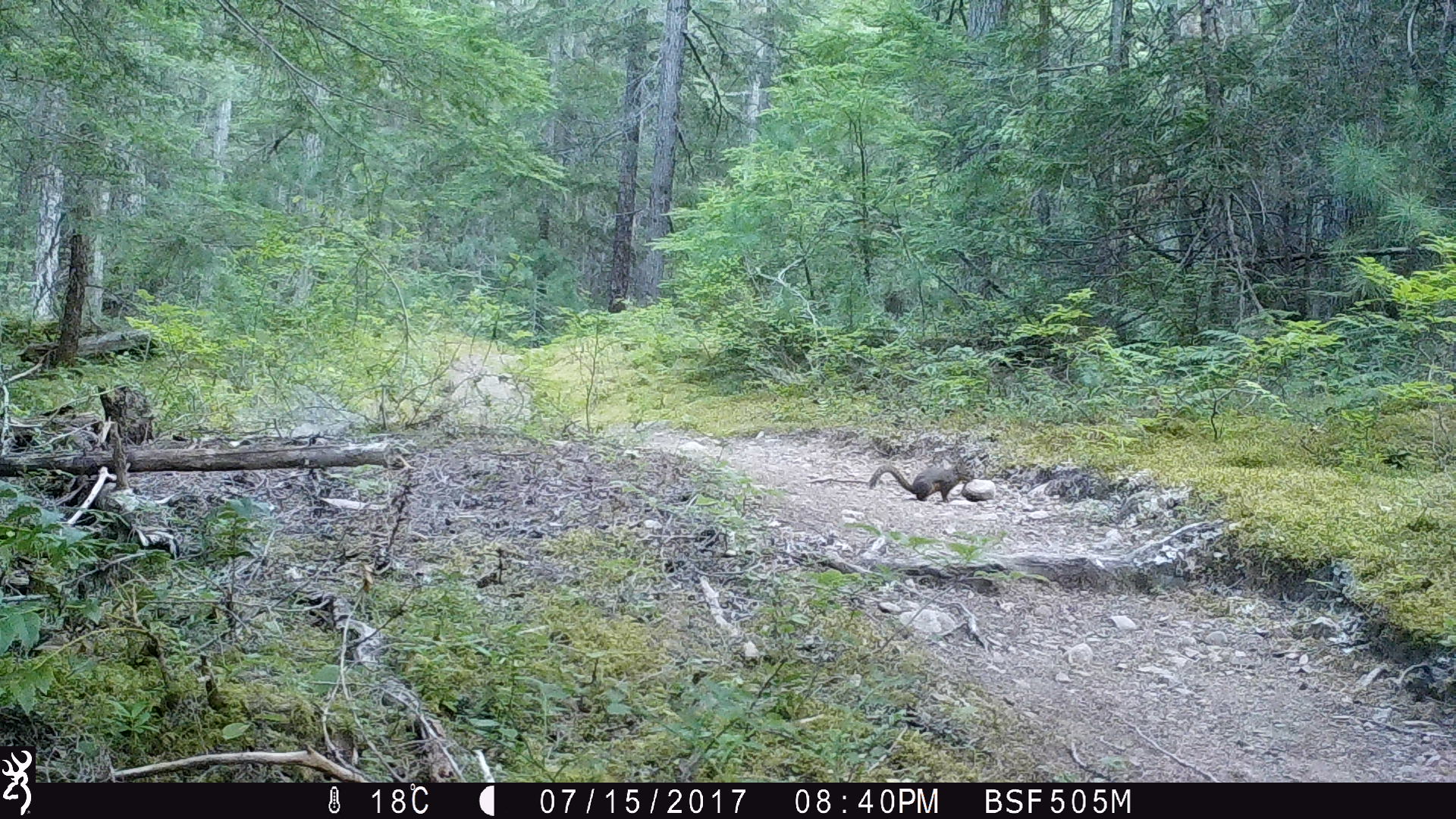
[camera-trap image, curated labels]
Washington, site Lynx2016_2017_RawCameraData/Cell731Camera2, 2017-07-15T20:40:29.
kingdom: Animalia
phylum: Chordata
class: Mammalia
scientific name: Mammalia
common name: small mammal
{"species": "small mammal (Mammalia)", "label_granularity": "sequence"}